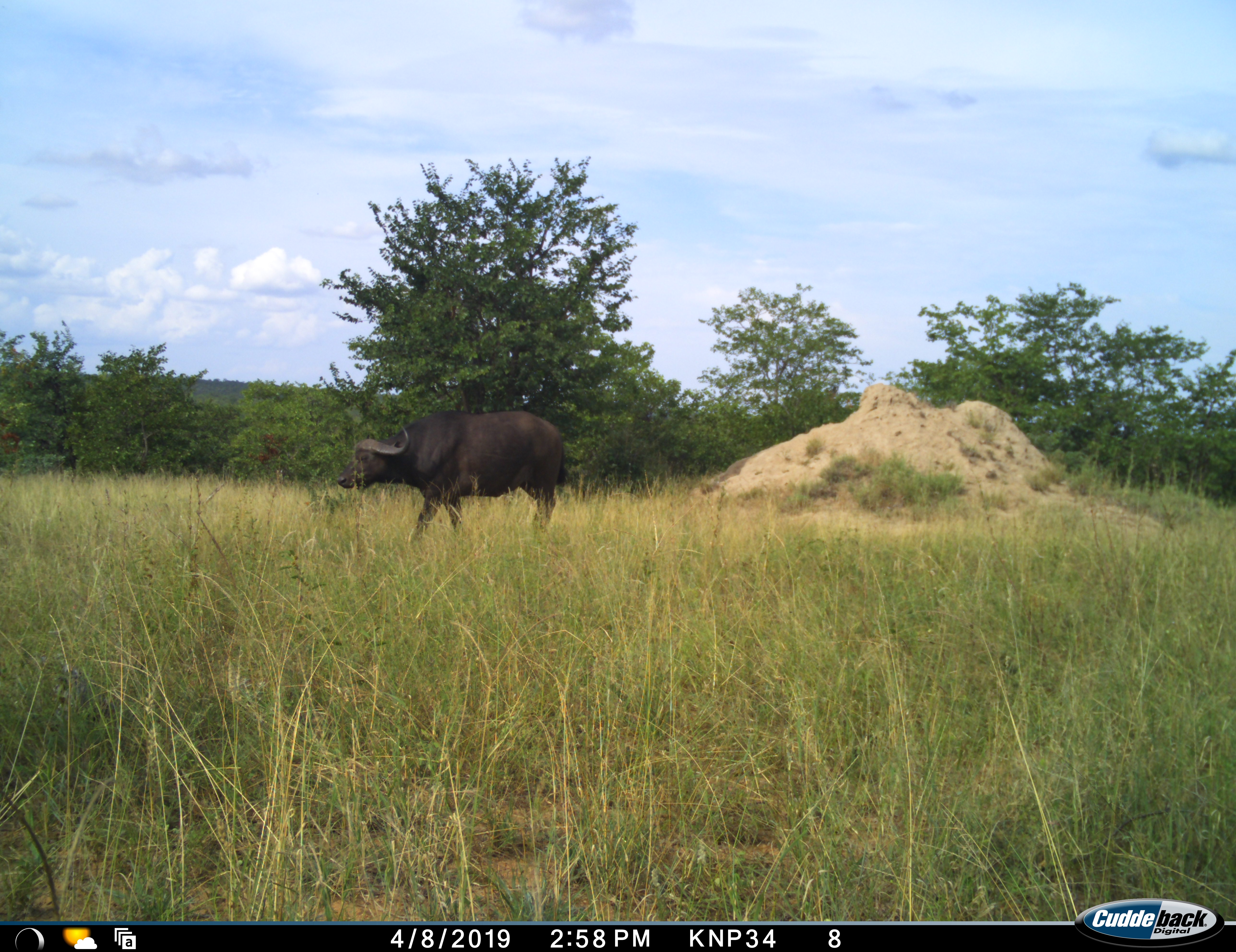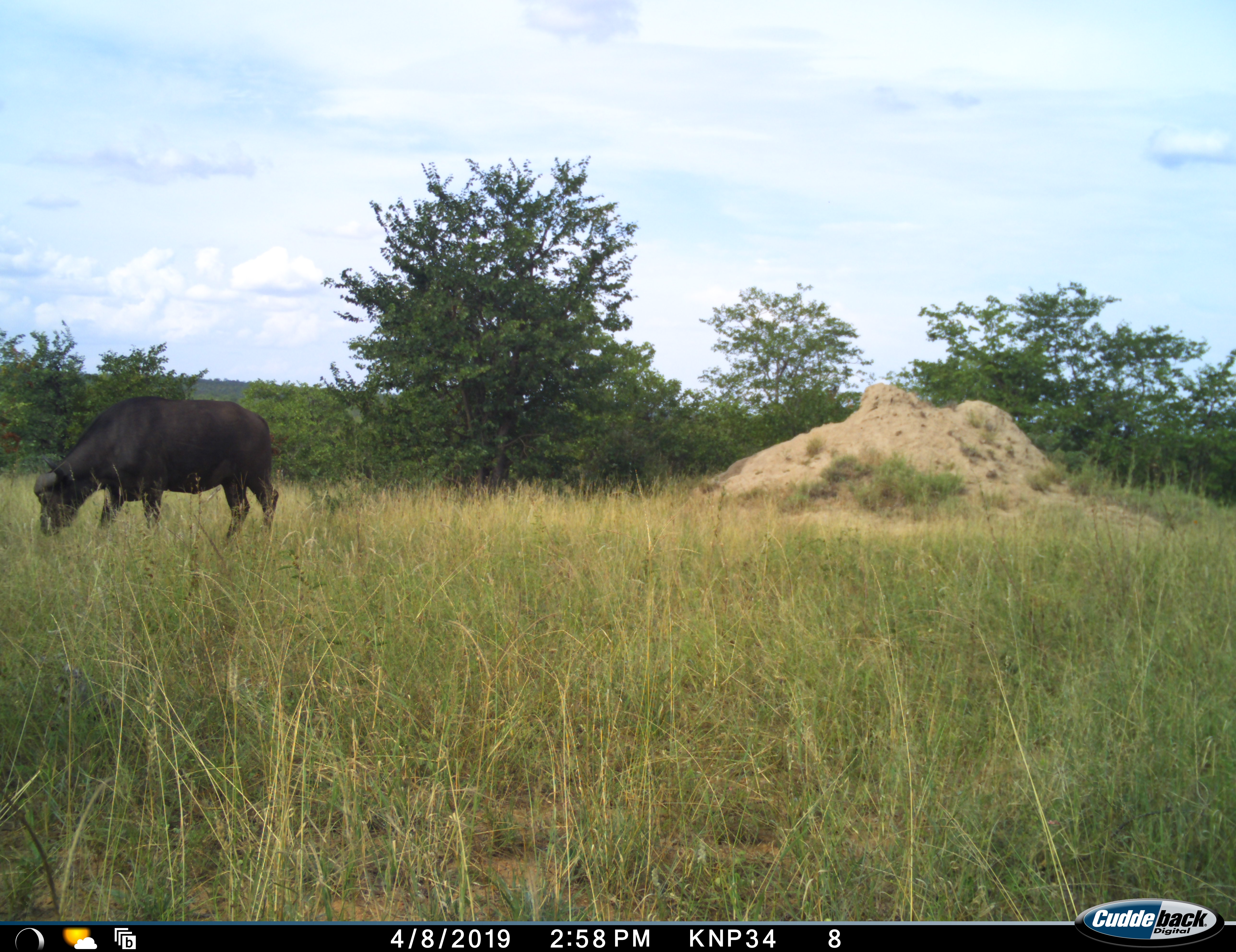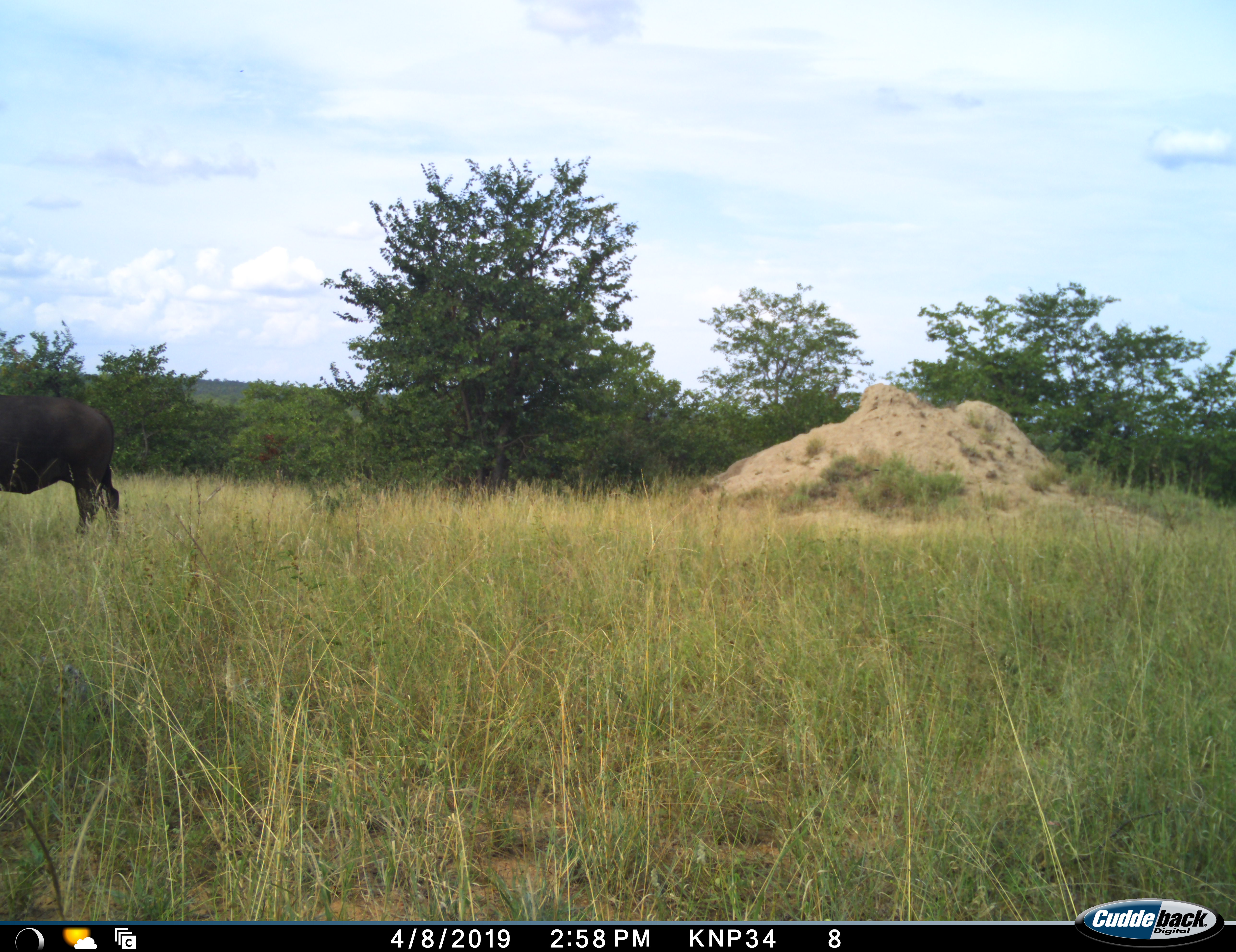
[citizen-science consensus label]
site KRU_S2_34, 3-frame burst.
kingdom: Animalia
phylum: Chordata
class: Mammalia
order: Artiodactyla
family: Bovidae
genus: Syncerus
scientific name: Syncerus caffer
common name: african buffalo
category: buffalo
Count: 1.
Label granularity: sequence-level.